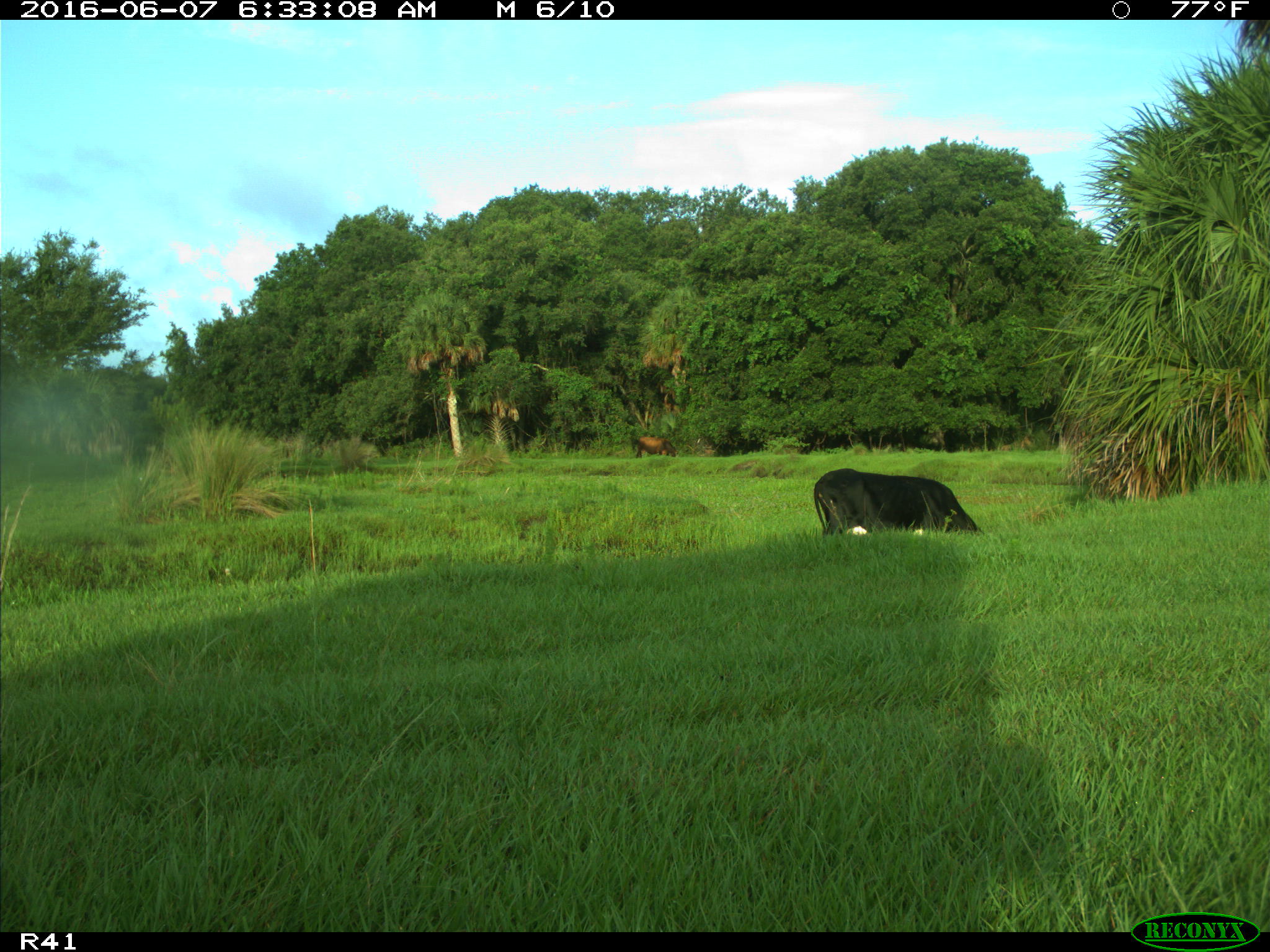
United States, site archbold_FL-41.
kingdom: Animalia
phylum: Chordata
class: Mammalia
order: Artiodactyla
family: Bovidae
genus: Bos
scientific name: Bos taurus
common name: domestic cow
Bos taurus (domestic cow).